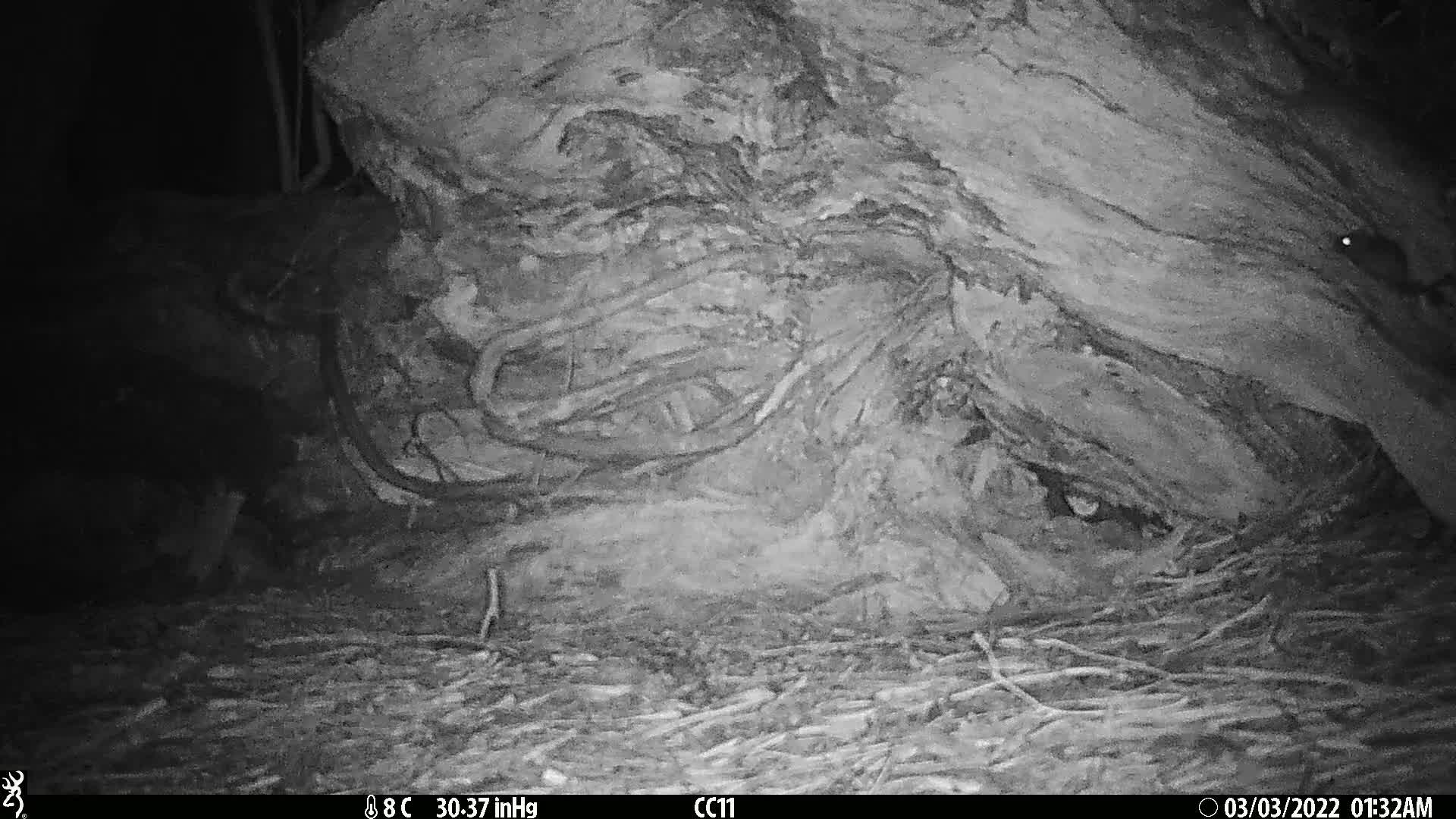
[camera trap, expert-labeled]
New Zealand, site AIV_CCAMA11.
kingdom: Animalia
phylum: Chordata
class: Mammalia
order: Rodentia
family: Muridae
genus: Mus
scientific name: Mus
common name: mouse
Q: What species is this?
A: Mouse (Mus).